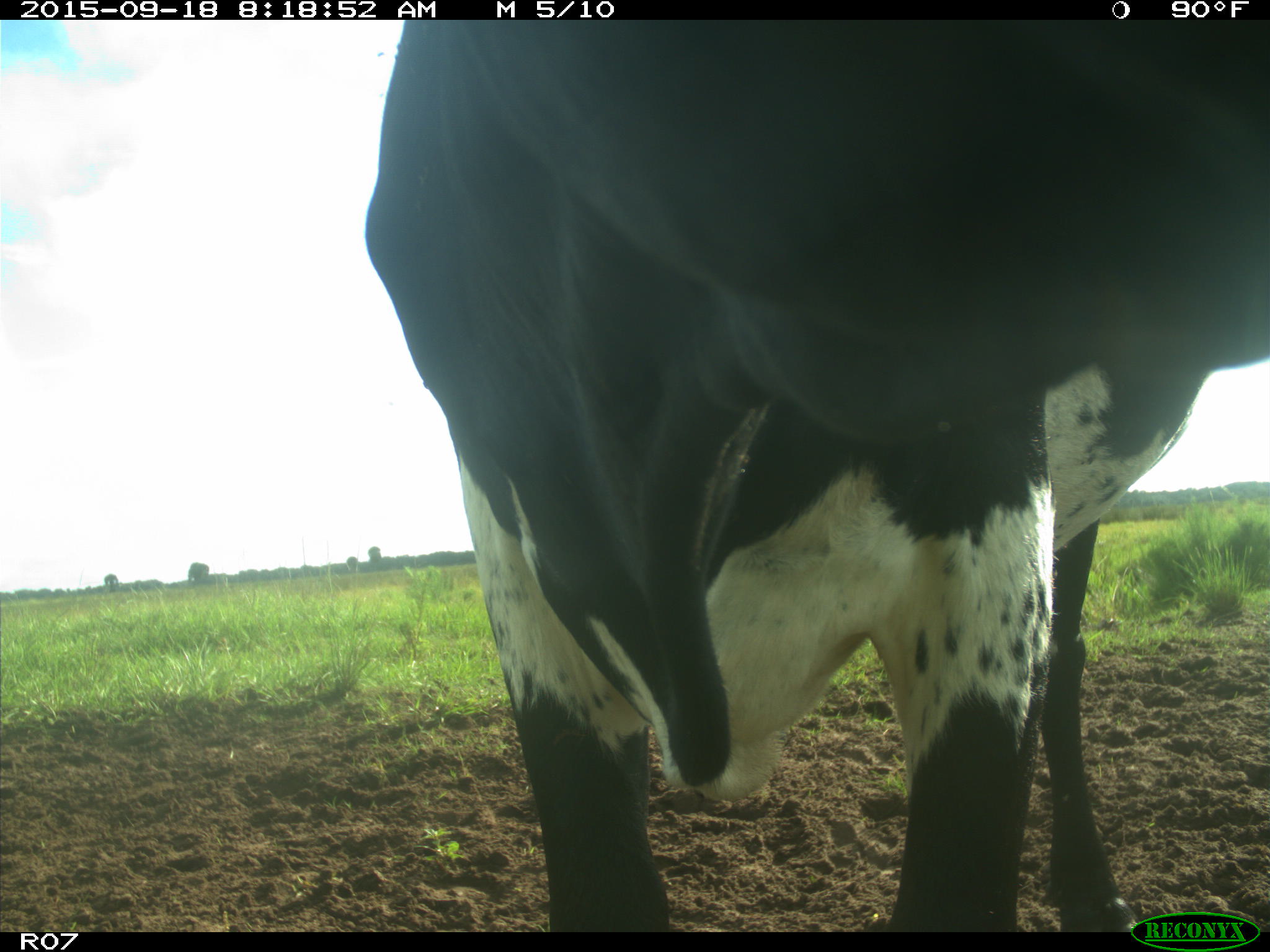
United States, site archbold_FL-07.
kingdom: Animalia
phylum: Chordata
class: Mammalia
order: Artiodactyla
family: Bovidae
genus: Bos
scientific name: Bos taurus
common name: domestic cow